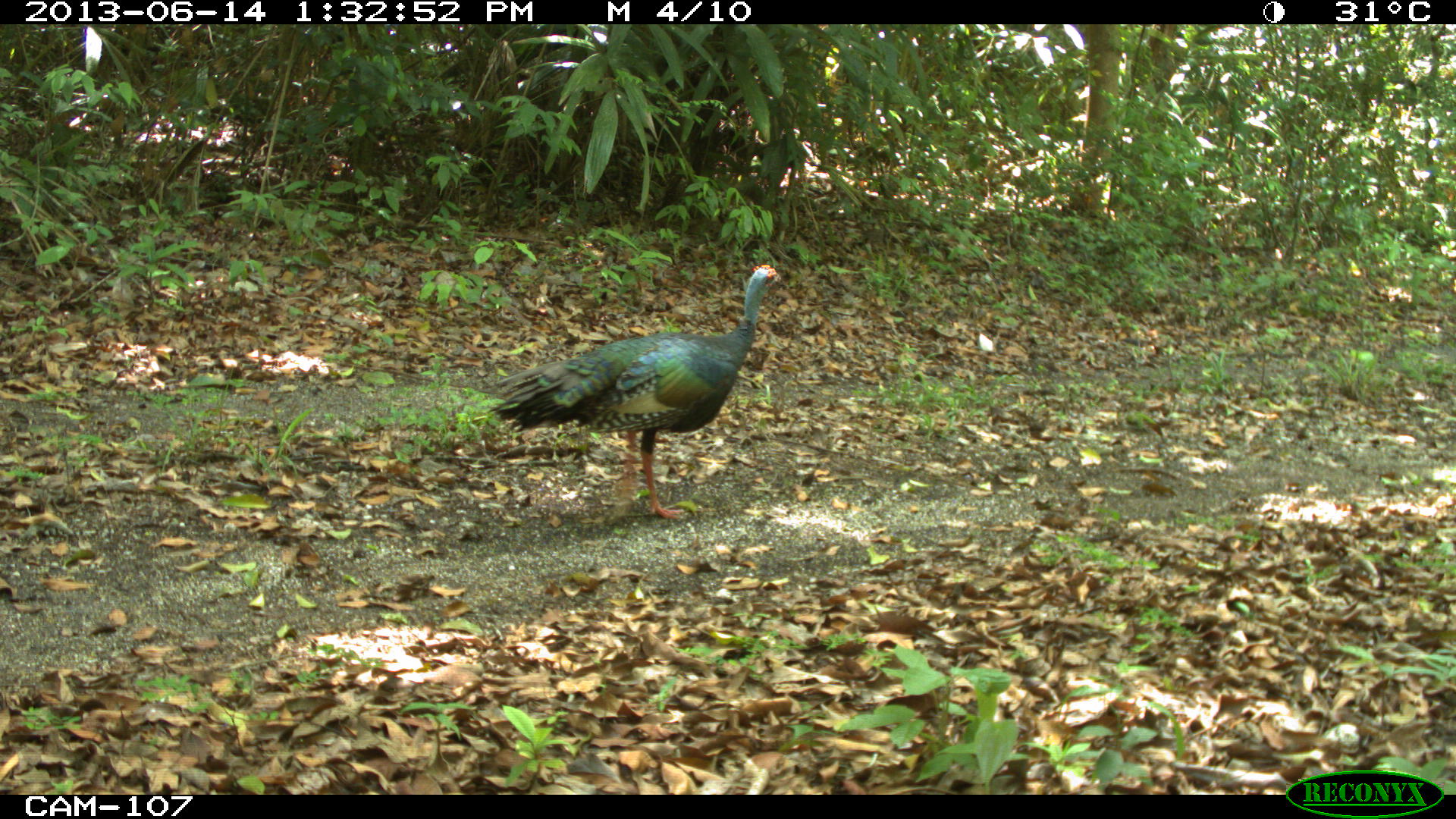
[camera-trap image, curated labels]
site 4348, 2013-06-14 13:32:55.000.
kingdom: Animalia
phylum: Chordata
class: Aves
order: Galliformes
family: Phasianidae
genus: Meleagris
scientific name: Meleagris ocellata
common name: ocellated turkey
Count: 1.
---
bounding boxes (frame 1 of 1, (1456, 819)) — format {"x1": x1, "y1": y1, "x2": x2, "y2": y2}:
meleagris ocellata: {"x1": 490, "y1": 263, "x2": 782, "y2": 523}